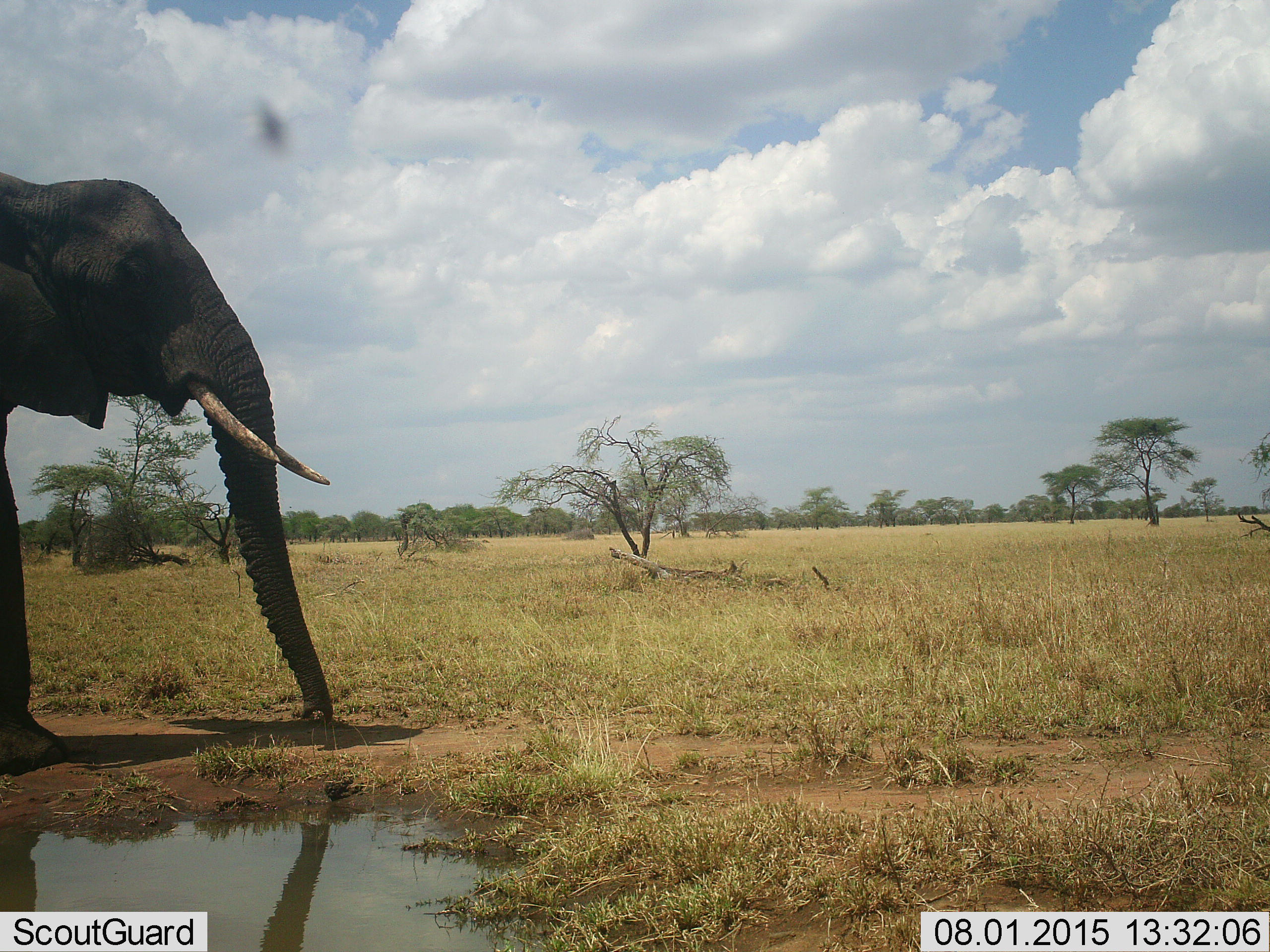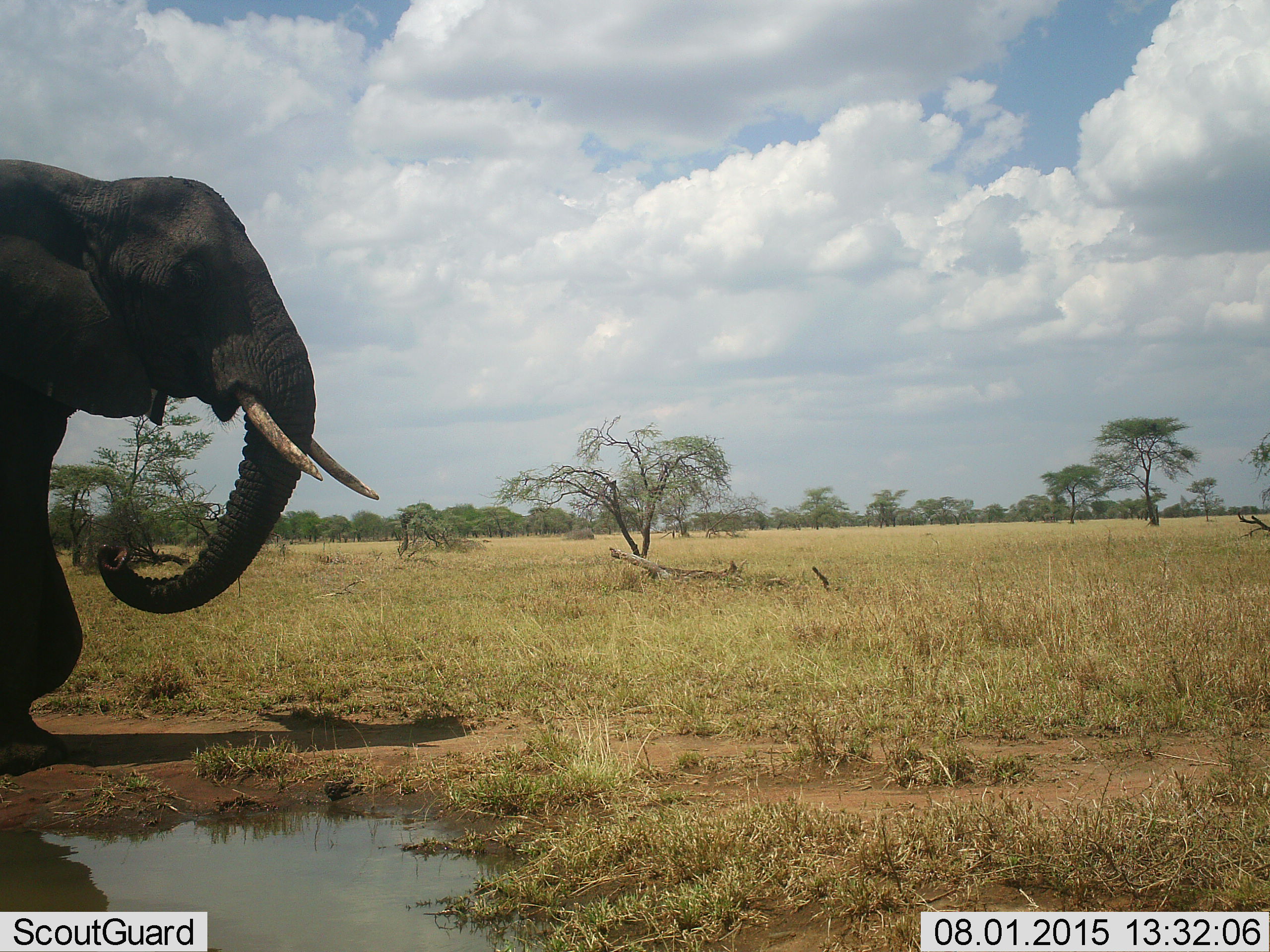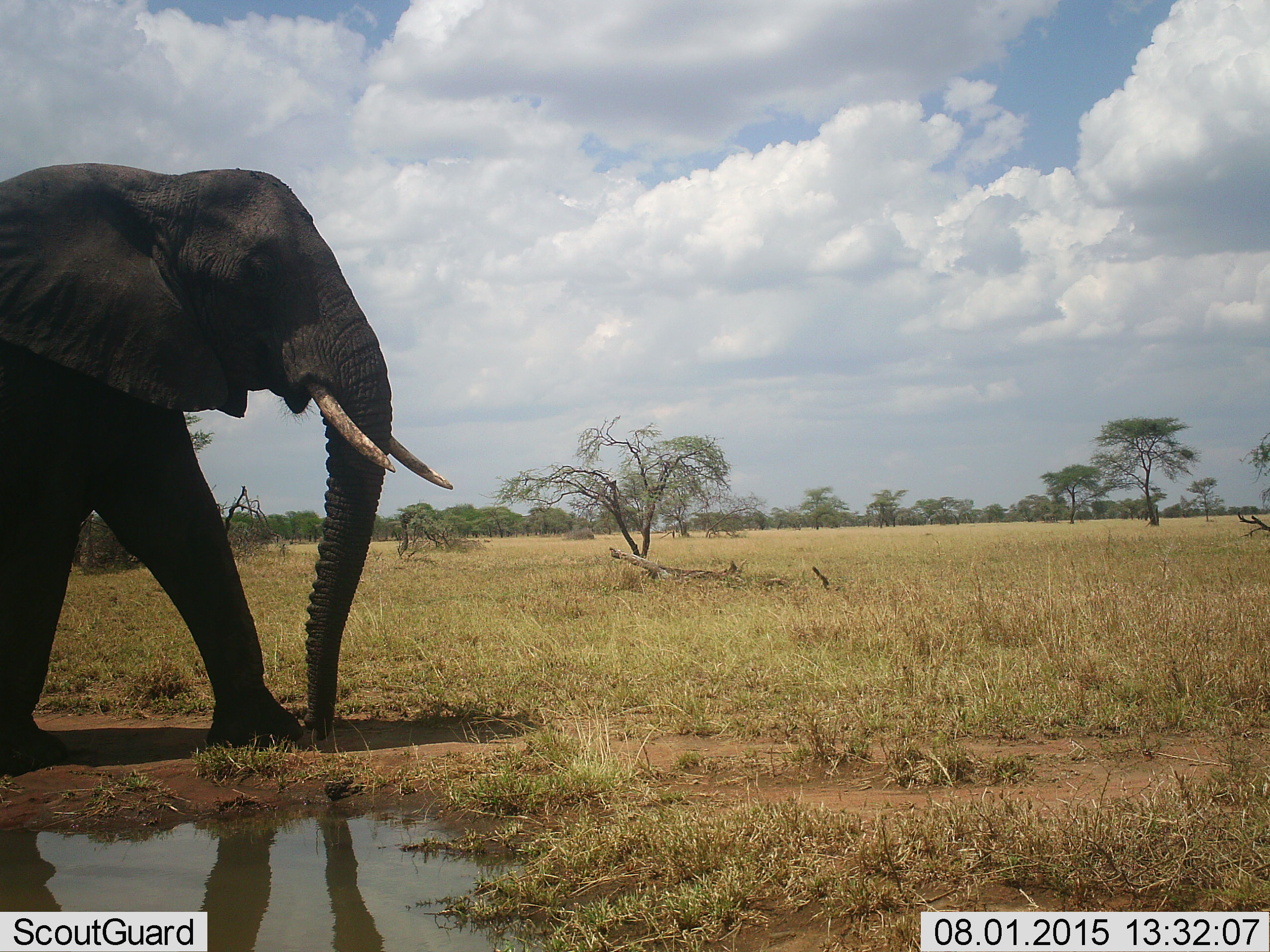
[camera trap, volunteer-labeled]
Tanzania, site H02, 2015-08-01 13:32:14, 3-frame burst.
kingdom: Animalia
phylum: Chordata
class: Mammalia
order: Proboscidea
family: Elephantidae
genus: Loxodonta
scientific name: Loxodonta africana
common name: african bush elephant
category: elephant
Elephant (african bush elephant) (Loxodonta africana), count 1. Behavior (volunteer vote fractions): standing 12%, resting 0%, moving 100%, interacting 0%. Young present (vote fraction): 0%. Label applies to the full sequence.